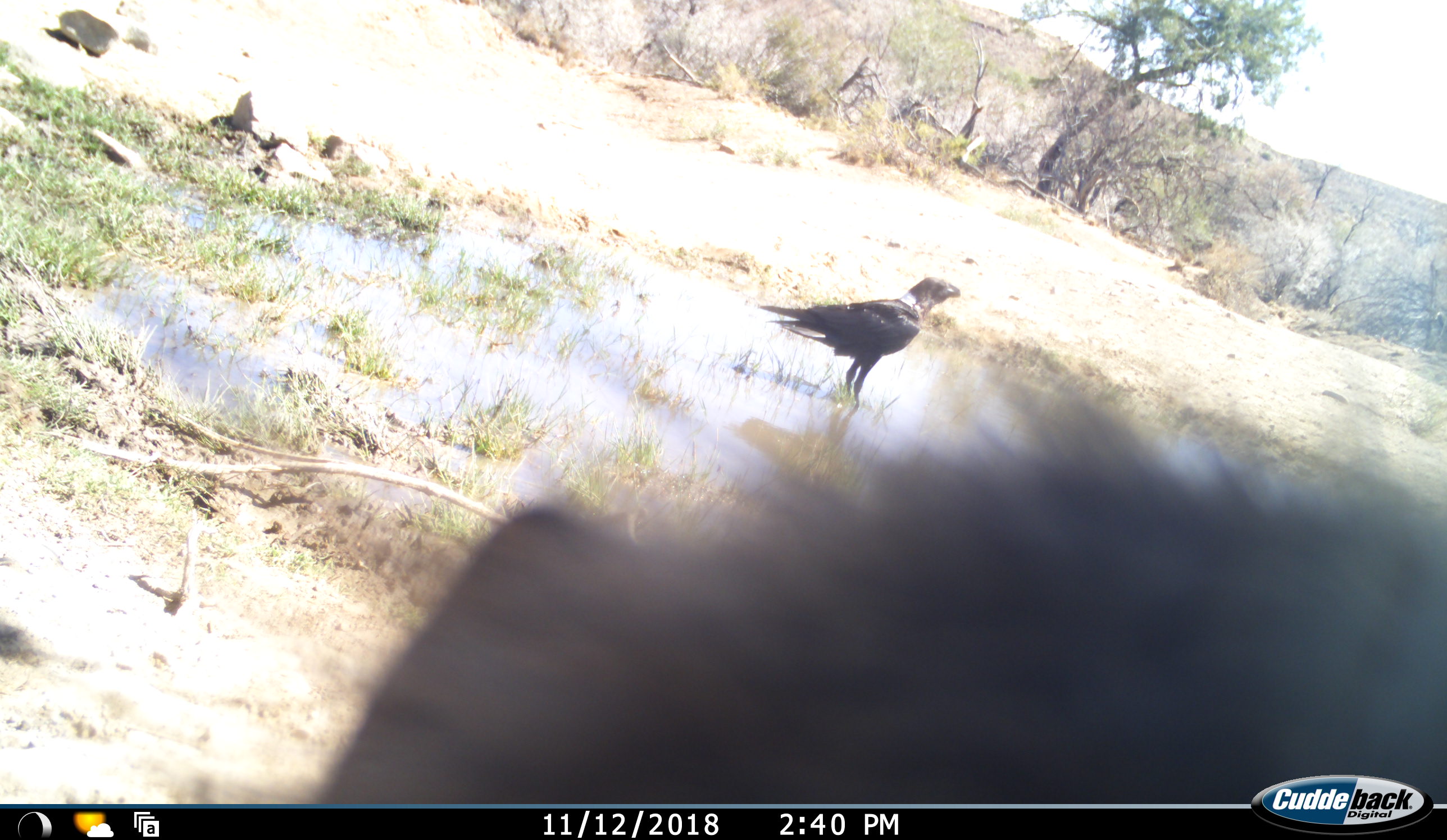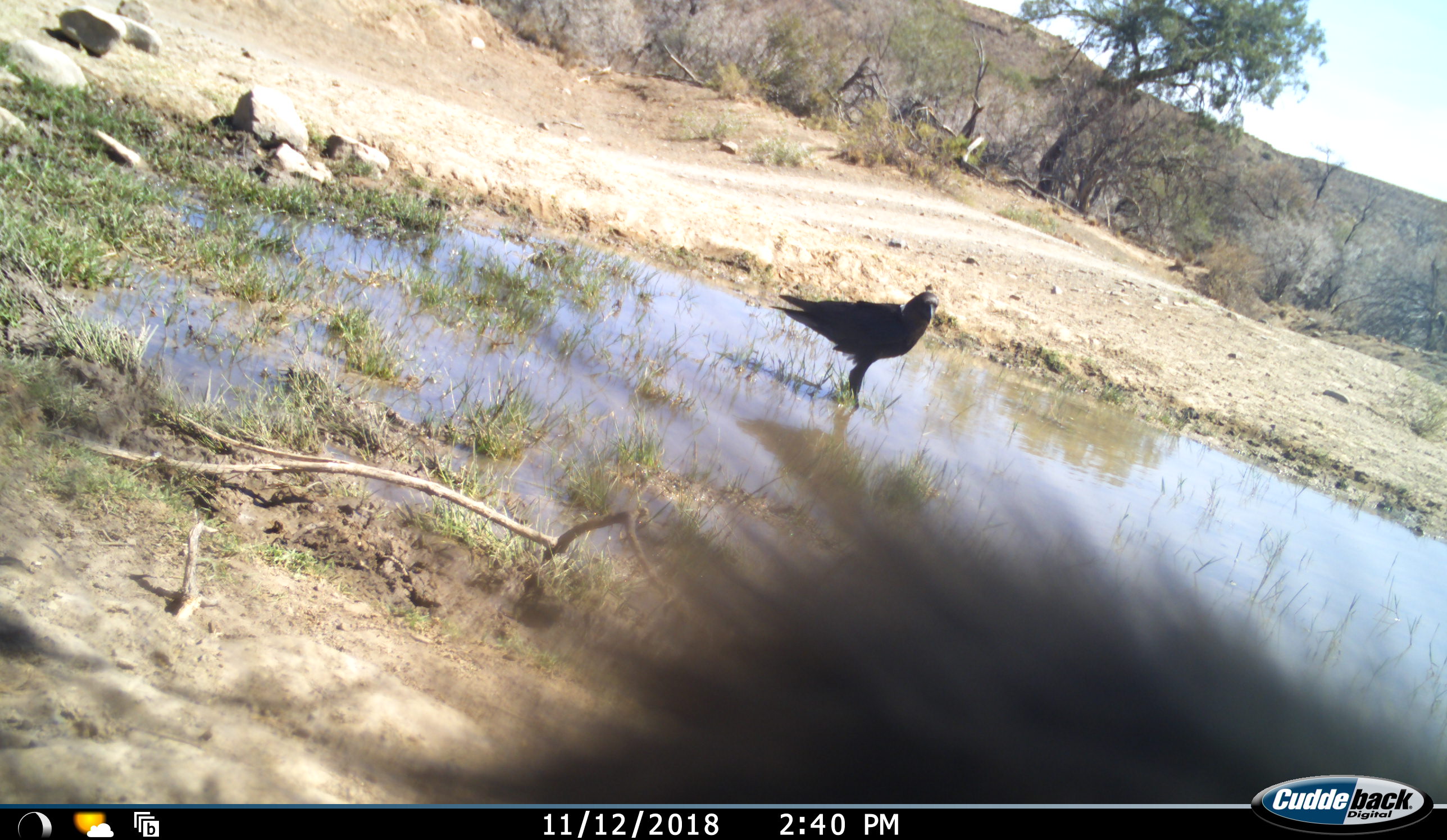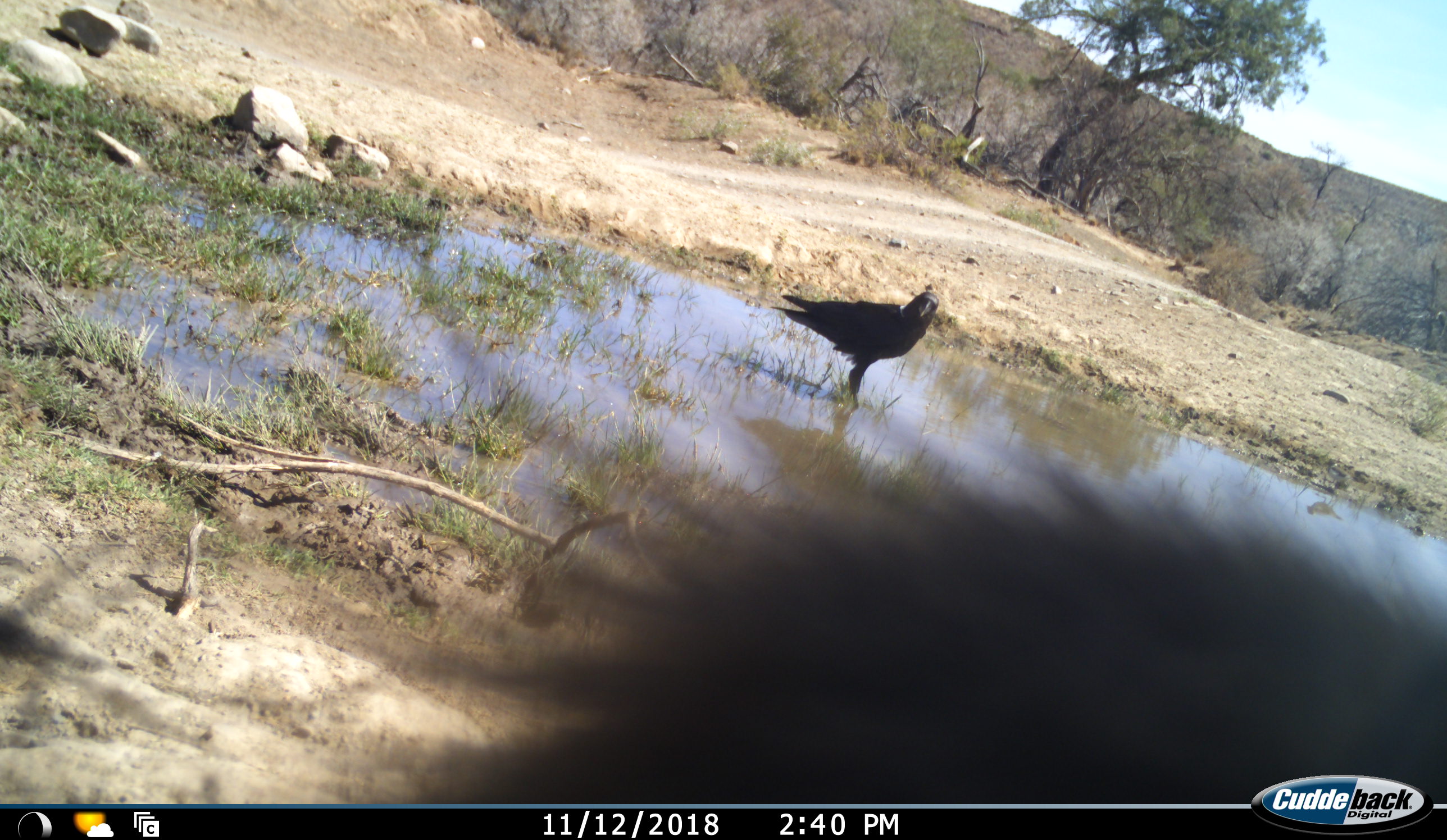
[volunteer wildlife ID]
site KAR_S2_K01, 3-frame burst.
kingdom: Animalia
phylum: Chordata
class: Aves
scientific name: Aves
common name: bird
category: birdother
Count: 1.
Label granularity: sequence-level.